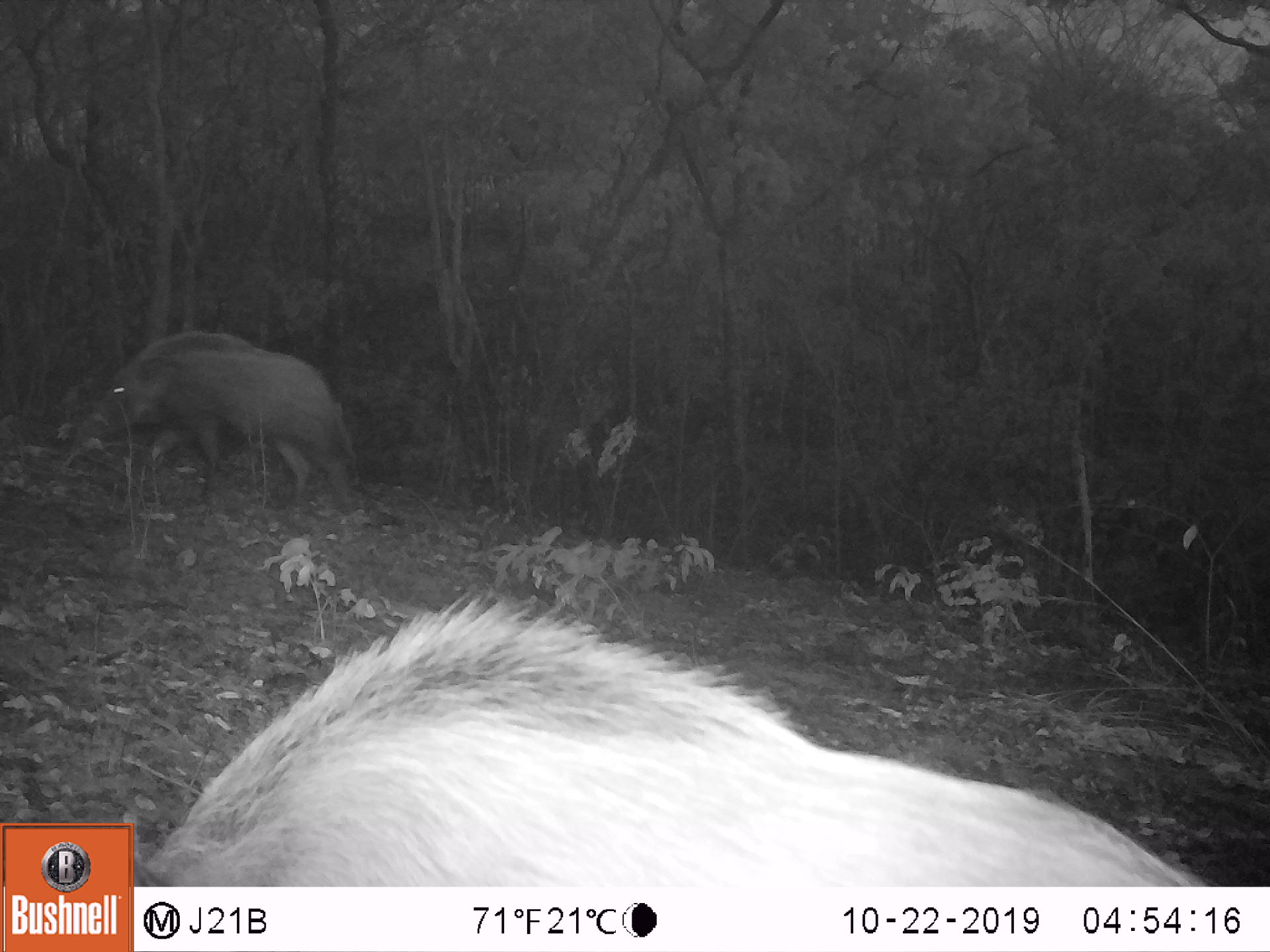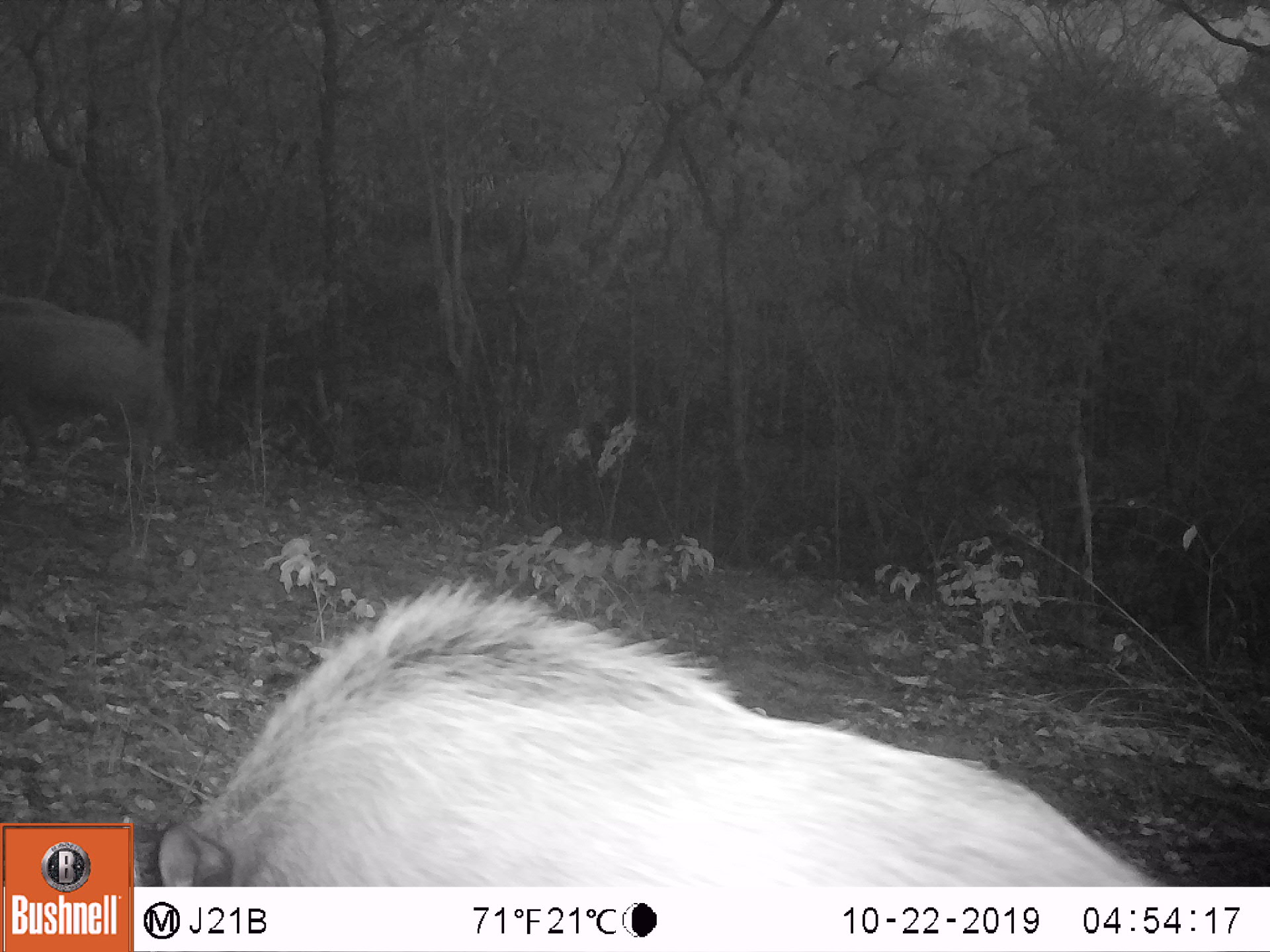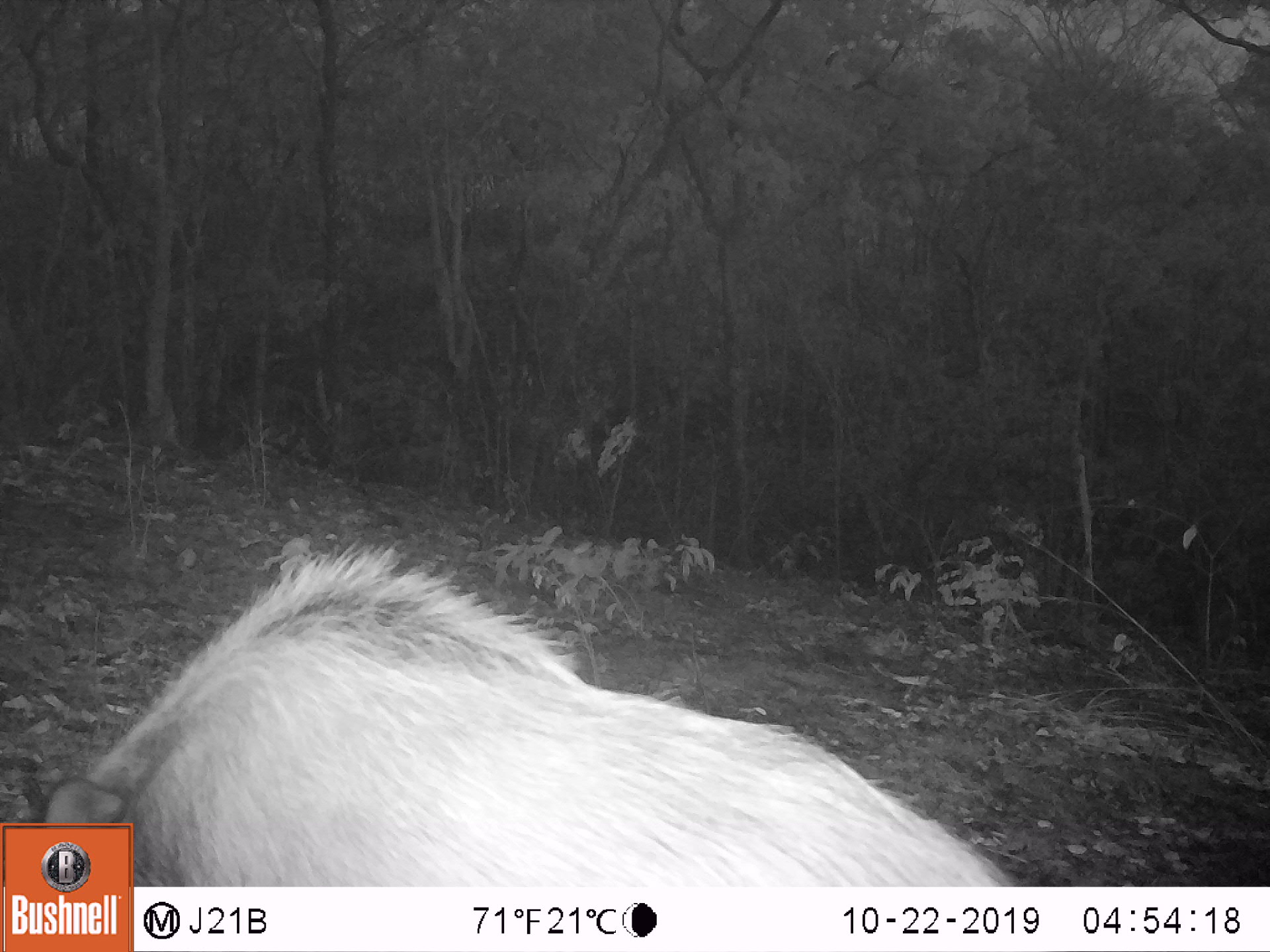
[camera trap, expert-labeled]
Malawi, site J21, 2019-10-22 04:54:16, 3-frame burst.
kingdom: Animalia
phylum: Chordata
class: Mammalia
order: Artiodactyla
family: Suidae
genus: Potamochoerus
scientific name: Potamochoerus larvatus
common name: bushpig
Bushpig (Potamochoerus larvatus), count 2.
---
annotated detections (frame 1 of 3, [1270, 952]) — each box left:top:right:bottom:
bushpig: 137:587:1207:886; 68:325:365:514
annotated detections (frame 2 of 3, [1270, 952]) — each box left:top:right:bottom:
bushpig: 136:572:1165:886; 0:290:183:504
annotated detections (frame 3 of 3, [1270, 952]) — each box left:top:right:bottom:
bushpig: 136:540:1008:884